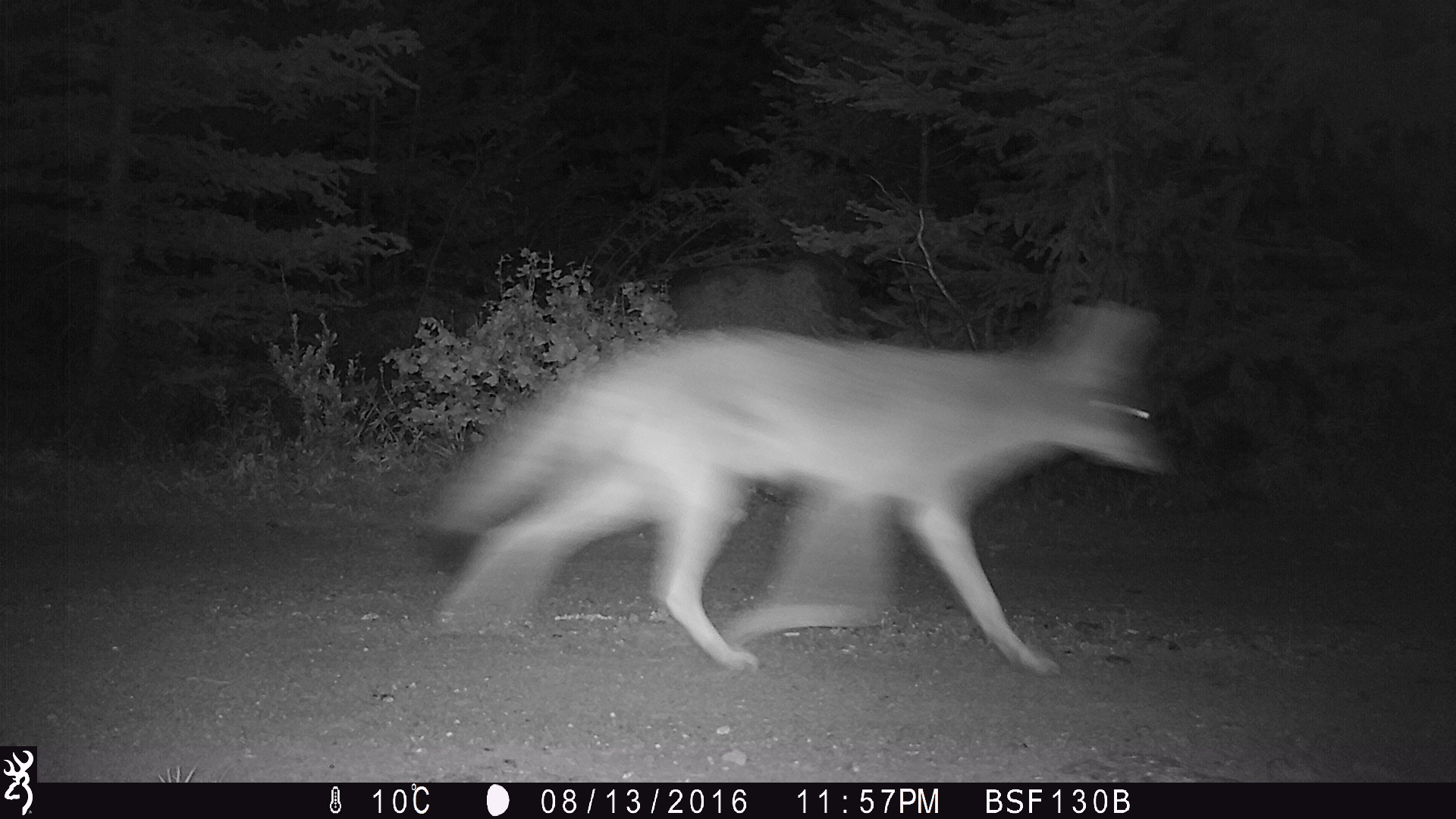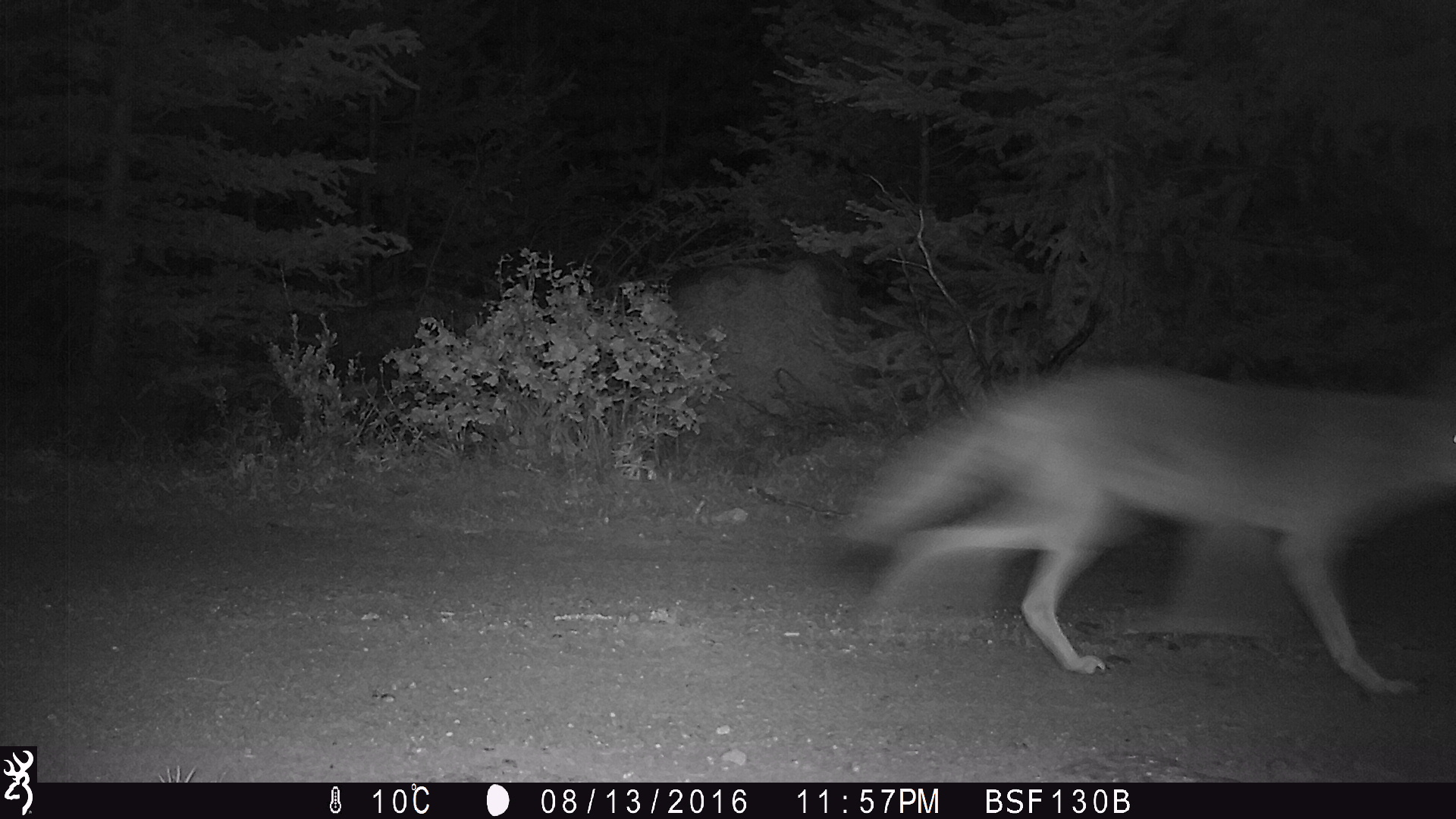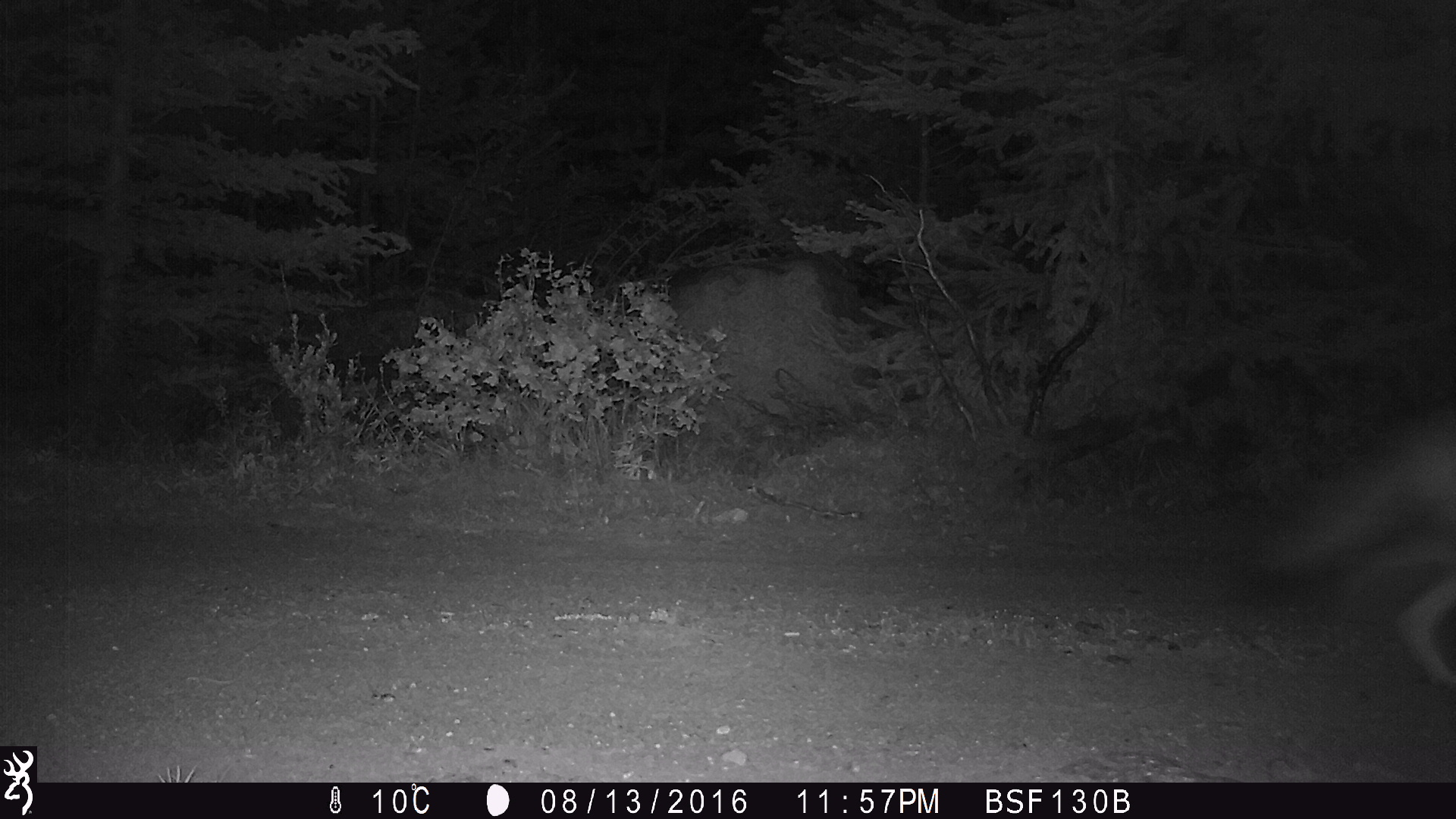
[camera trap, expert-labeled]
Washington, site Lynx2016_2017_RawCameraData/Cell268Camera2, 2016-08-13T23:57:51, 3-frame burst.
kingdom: Animalia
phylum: Chordata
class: Mammalia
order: Carnivora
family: Canidae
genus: Canis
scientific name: Canis latrans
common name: coyote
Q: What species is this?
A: Canis latrans (coyote).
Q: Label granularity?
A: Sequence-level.